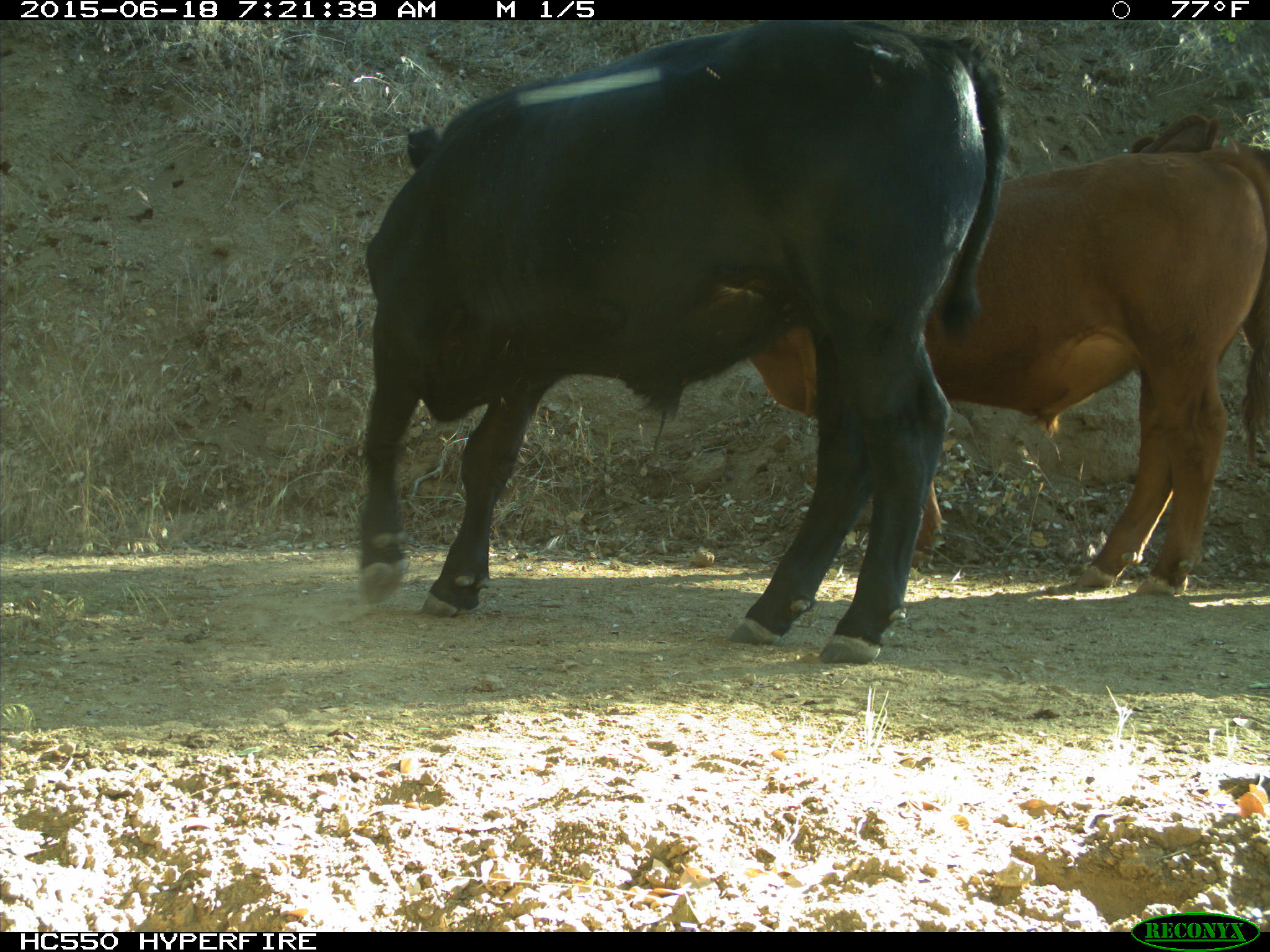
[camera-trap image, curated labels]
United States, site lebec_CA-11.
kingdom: Animalia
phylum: Chordata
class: Mammalia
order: Artiodactyla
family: Bovidae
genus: Bos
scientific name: Bos taurus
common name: domestic cow